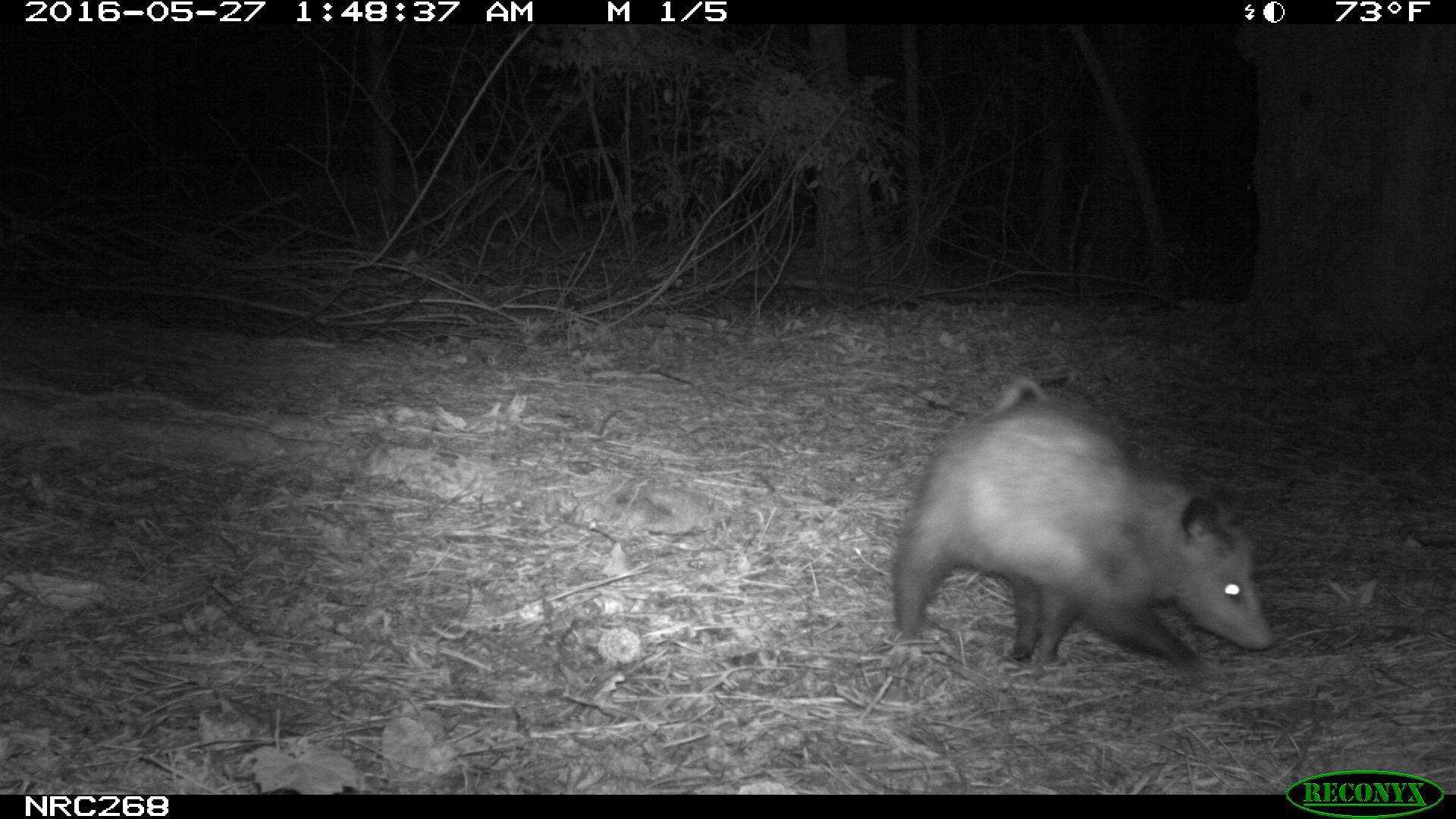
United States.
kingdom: Animalia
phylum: Chordata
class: Mammalia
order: Didelphimorphia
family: Didelphidae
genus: Didelphis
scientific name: Didelphis virginiana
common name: virginia opossum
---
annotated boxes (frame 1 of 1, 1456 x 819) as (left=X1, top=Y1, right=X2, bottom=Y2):
Virginia Opossum: (left=885, top=364, right=1280, bottom=682)